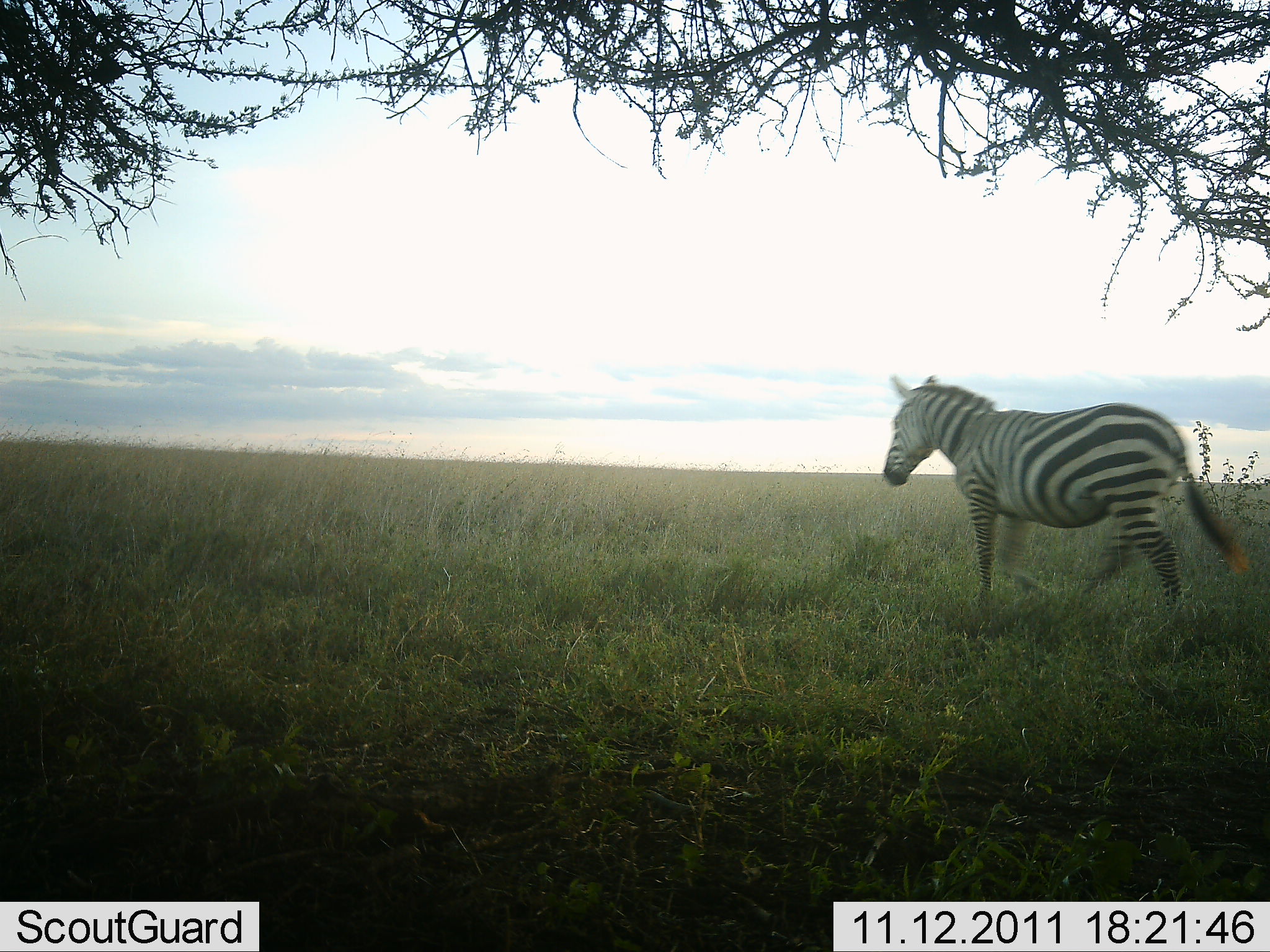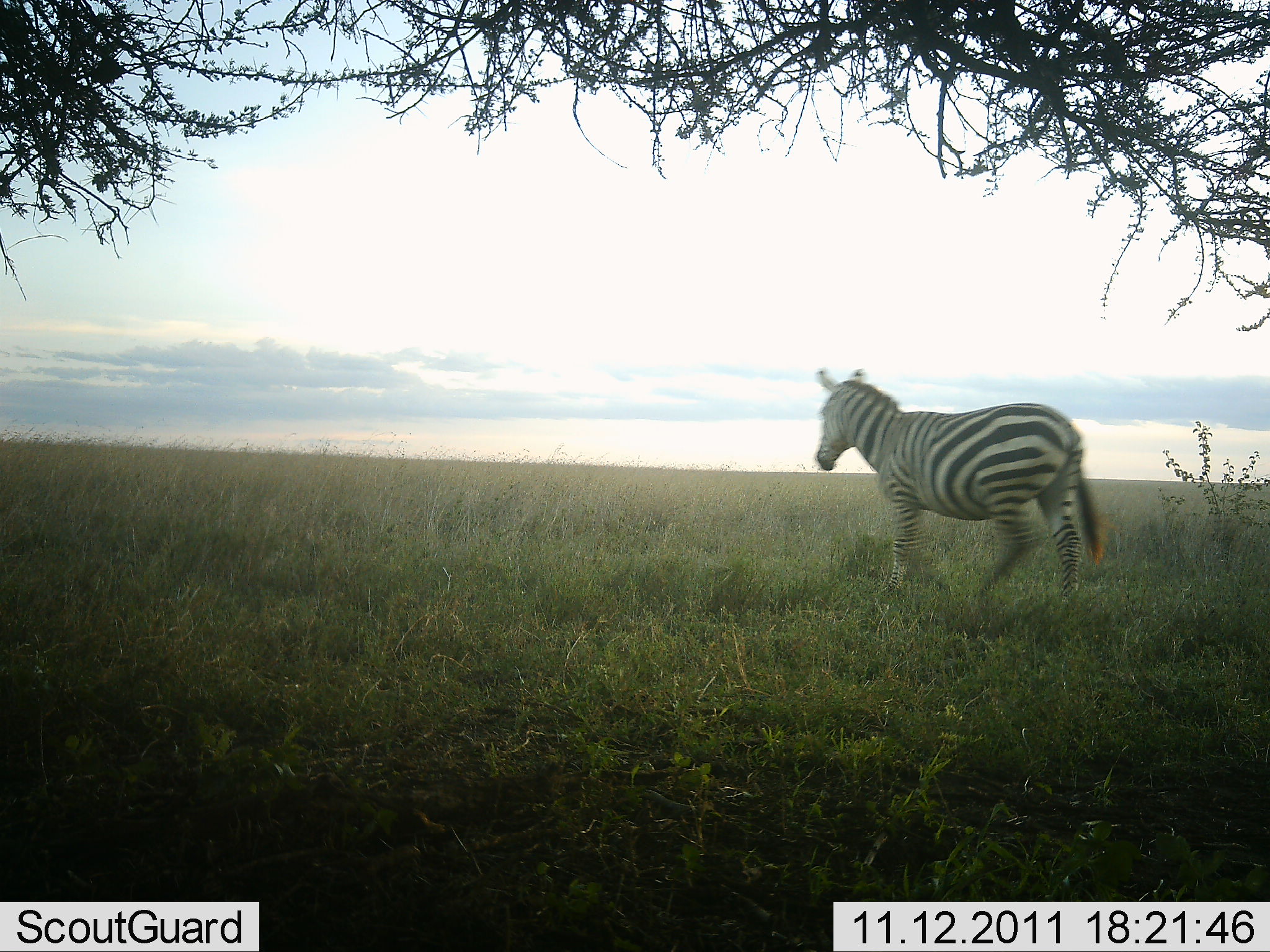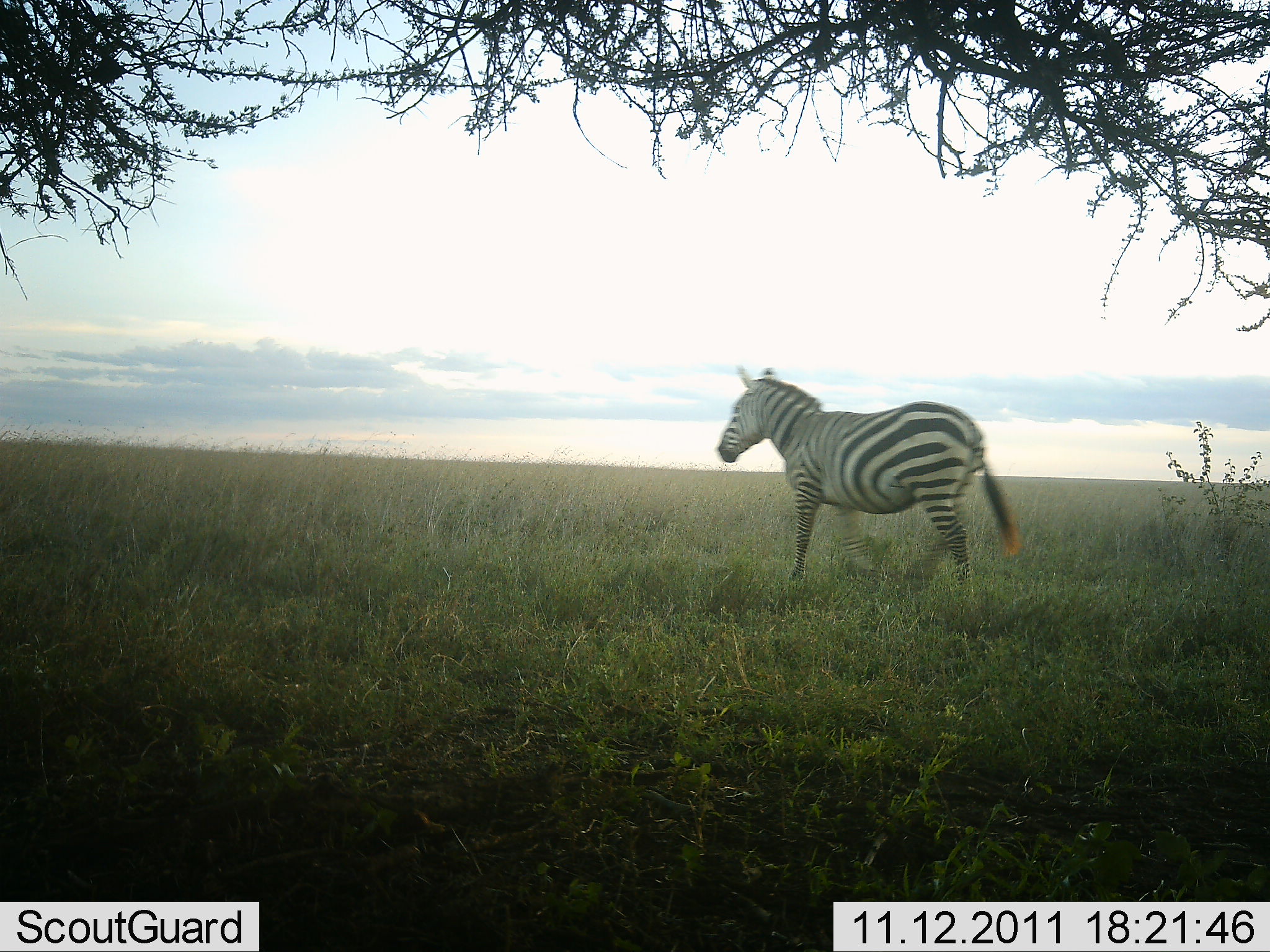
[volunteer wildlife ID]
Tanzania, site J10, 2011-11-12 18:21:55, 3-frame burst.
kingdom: Animalia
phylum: Chordata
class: Mammalia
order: Perissodactyla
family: Equidae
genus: Equus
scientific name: Equus quagga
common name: plains zebra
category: zebra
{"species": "zebra (plains zebra) (Equus quagga)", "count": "1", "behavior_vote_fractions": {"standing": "6%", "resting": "0%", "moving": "94%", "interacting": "0%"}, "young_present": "0%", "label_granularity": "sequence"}